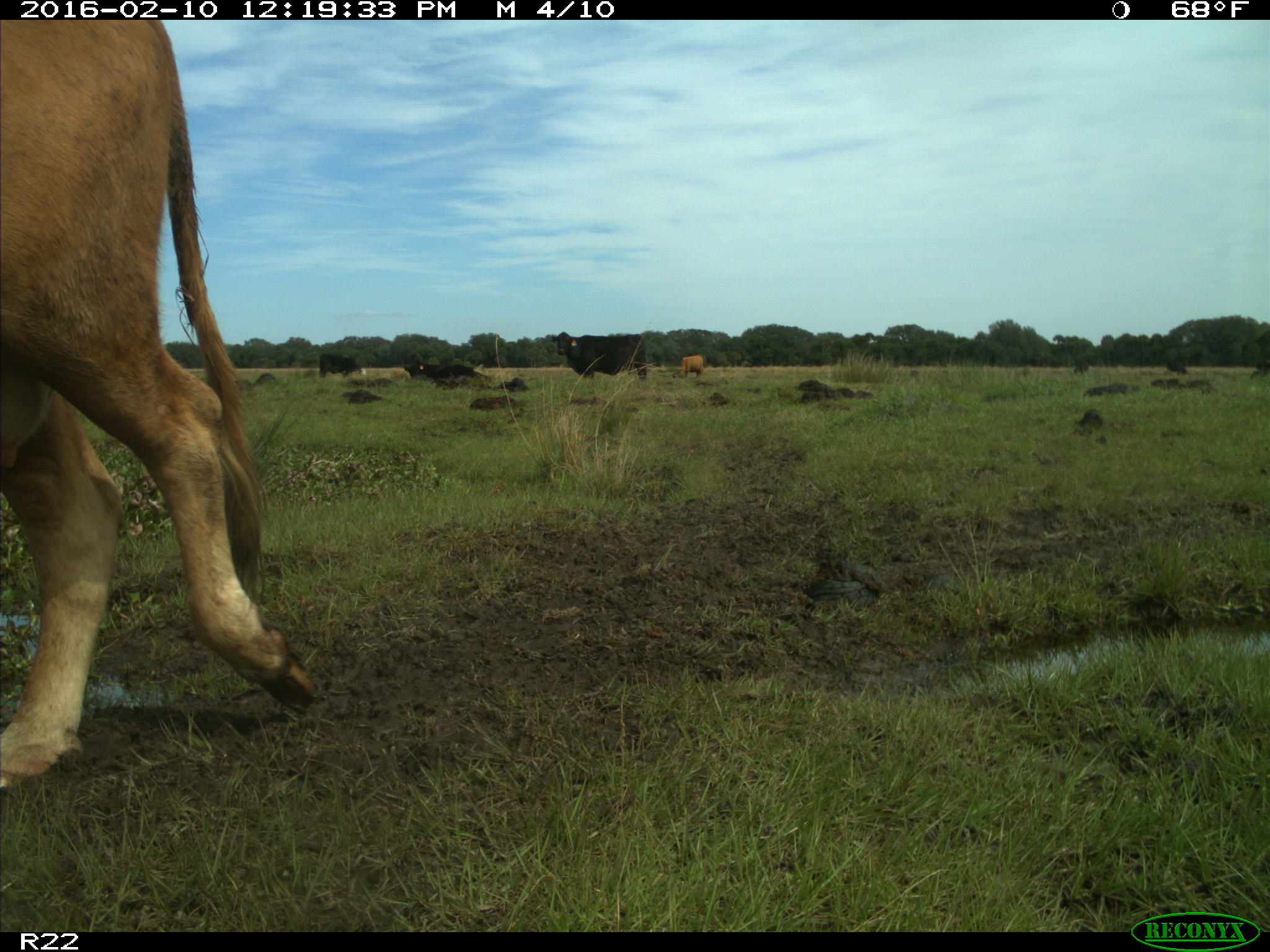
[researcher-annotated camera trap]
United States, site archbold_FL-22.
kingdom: Animalia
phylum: Chordata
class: Mammalia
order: Artiodactyla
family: Bovidae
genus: Bos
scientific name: Bos taurus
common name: domestic cow